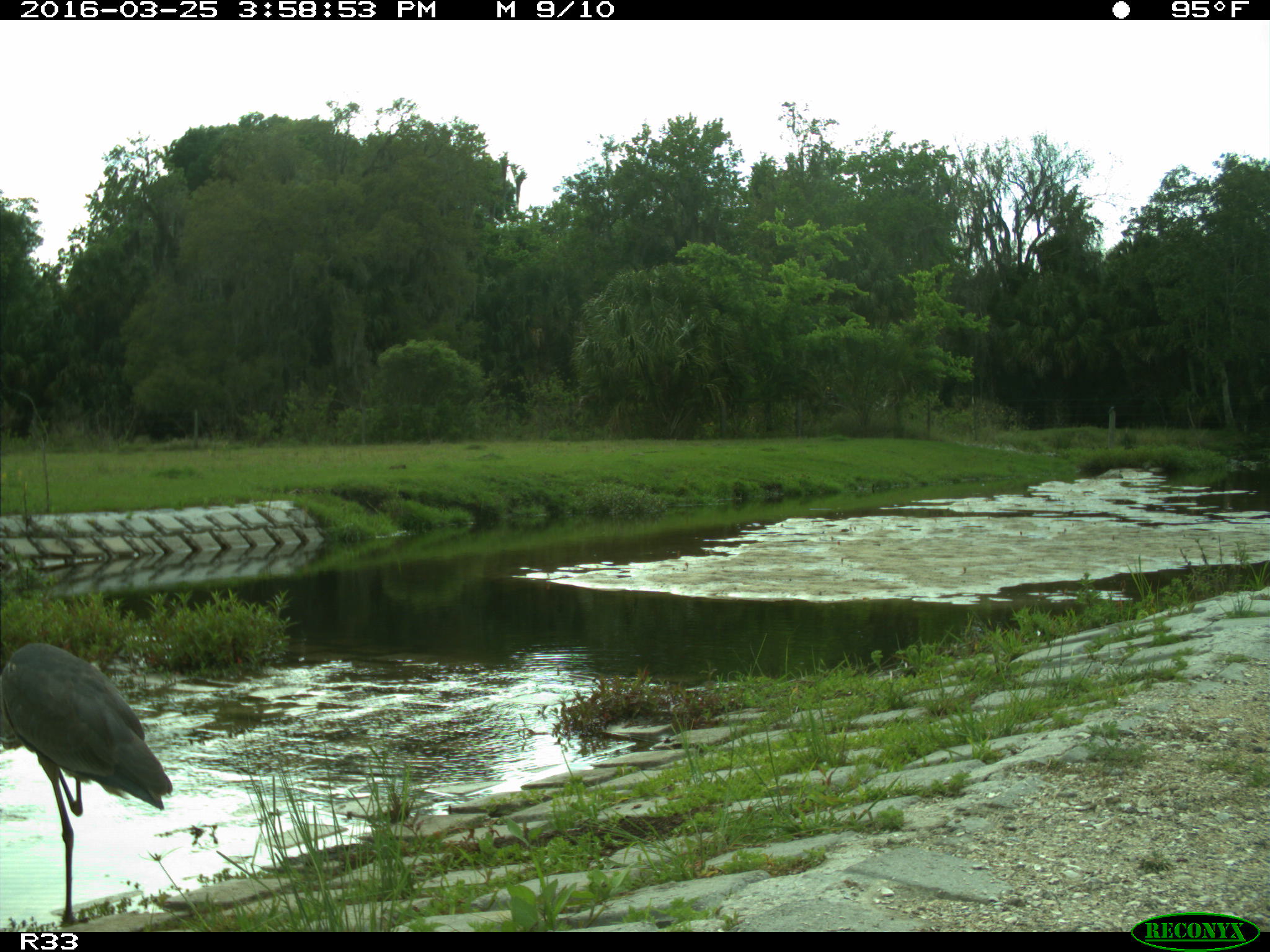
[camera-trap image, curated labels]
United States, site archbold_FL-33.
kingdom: Animalia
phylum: Chordata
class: Aves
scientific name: Aves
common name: birds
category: unidentified bird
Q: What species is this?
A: Unidentified bird (birds) (Aves).